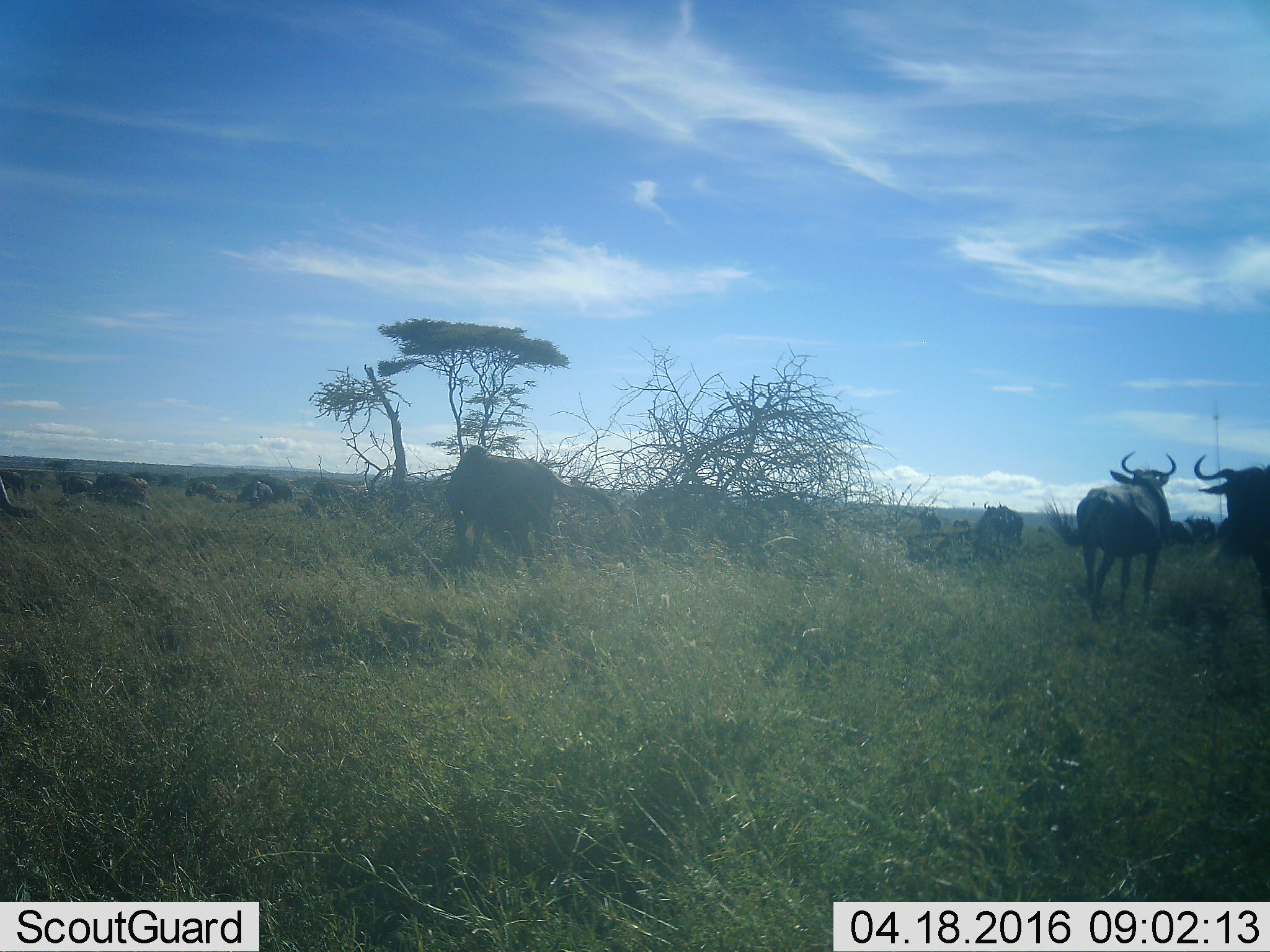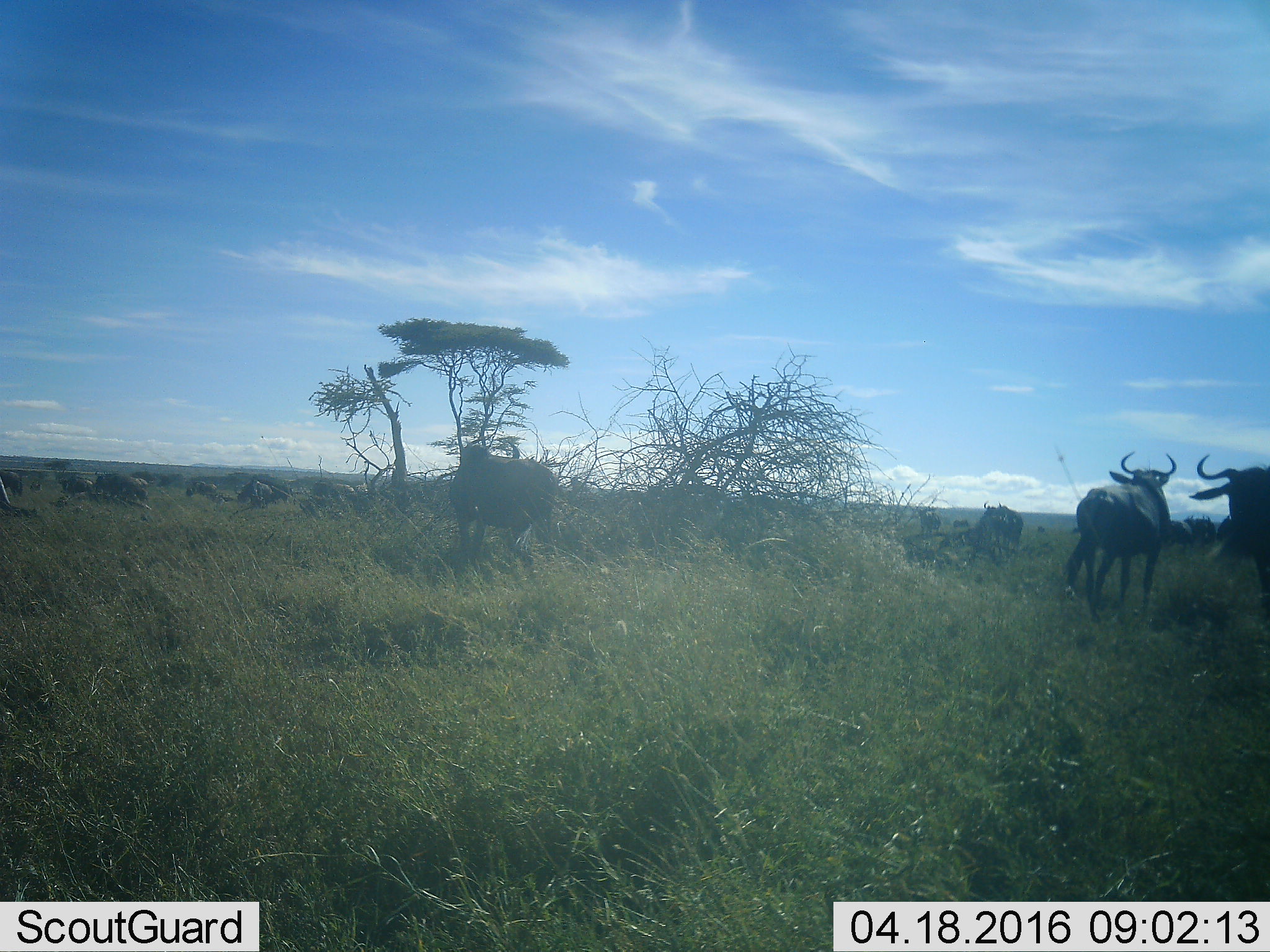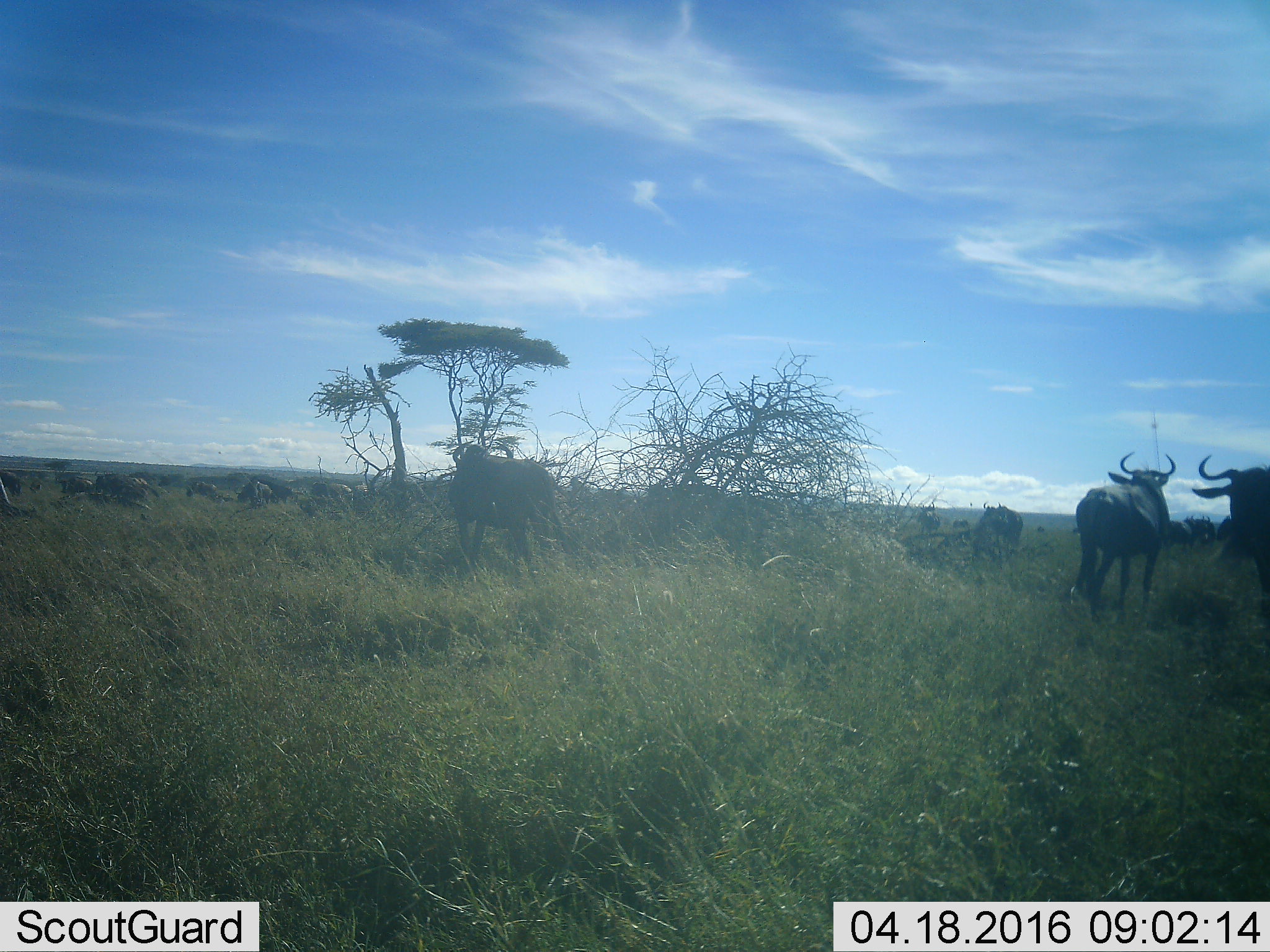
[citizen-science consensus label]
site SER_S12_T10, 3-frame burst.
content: unidentified animal